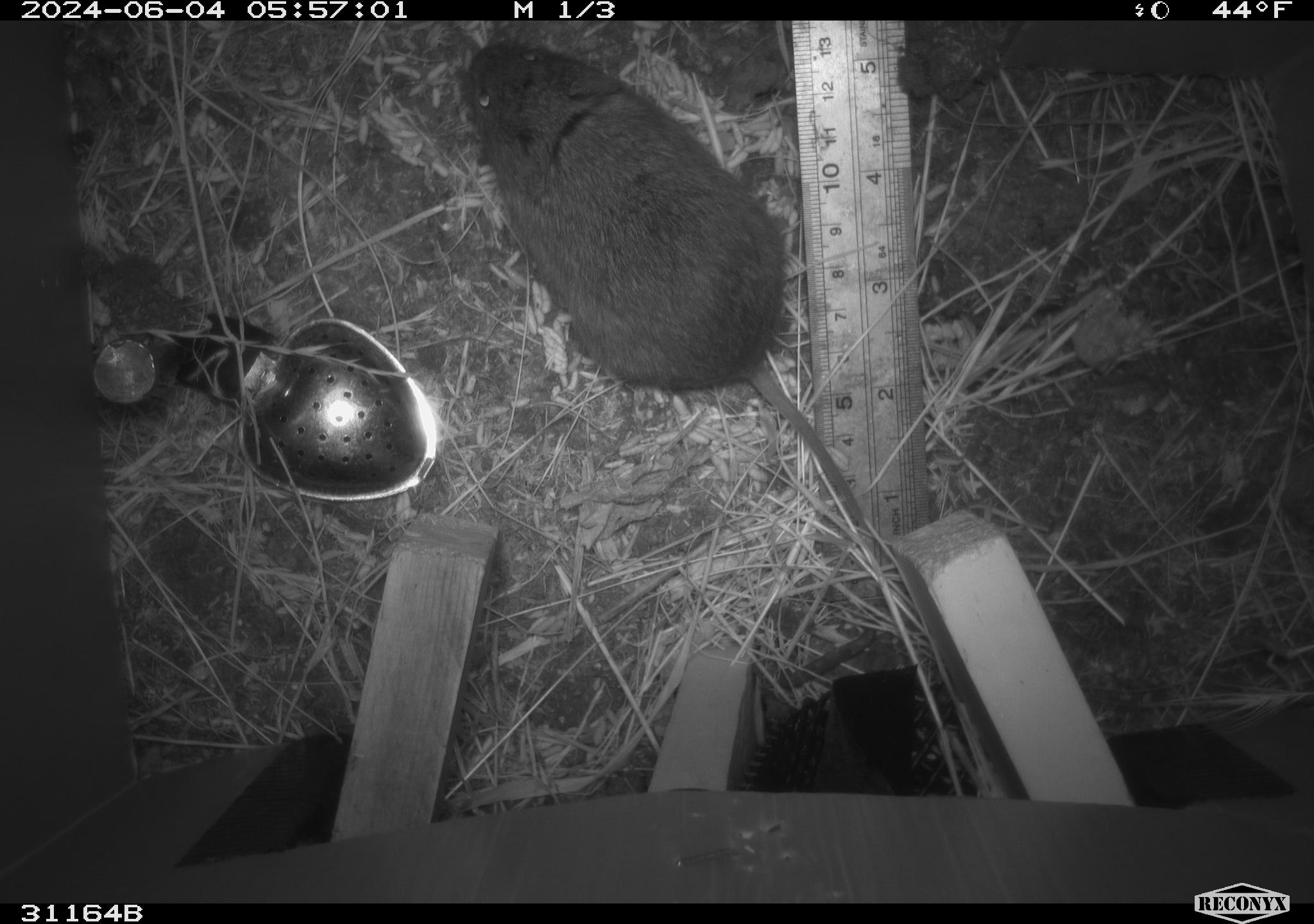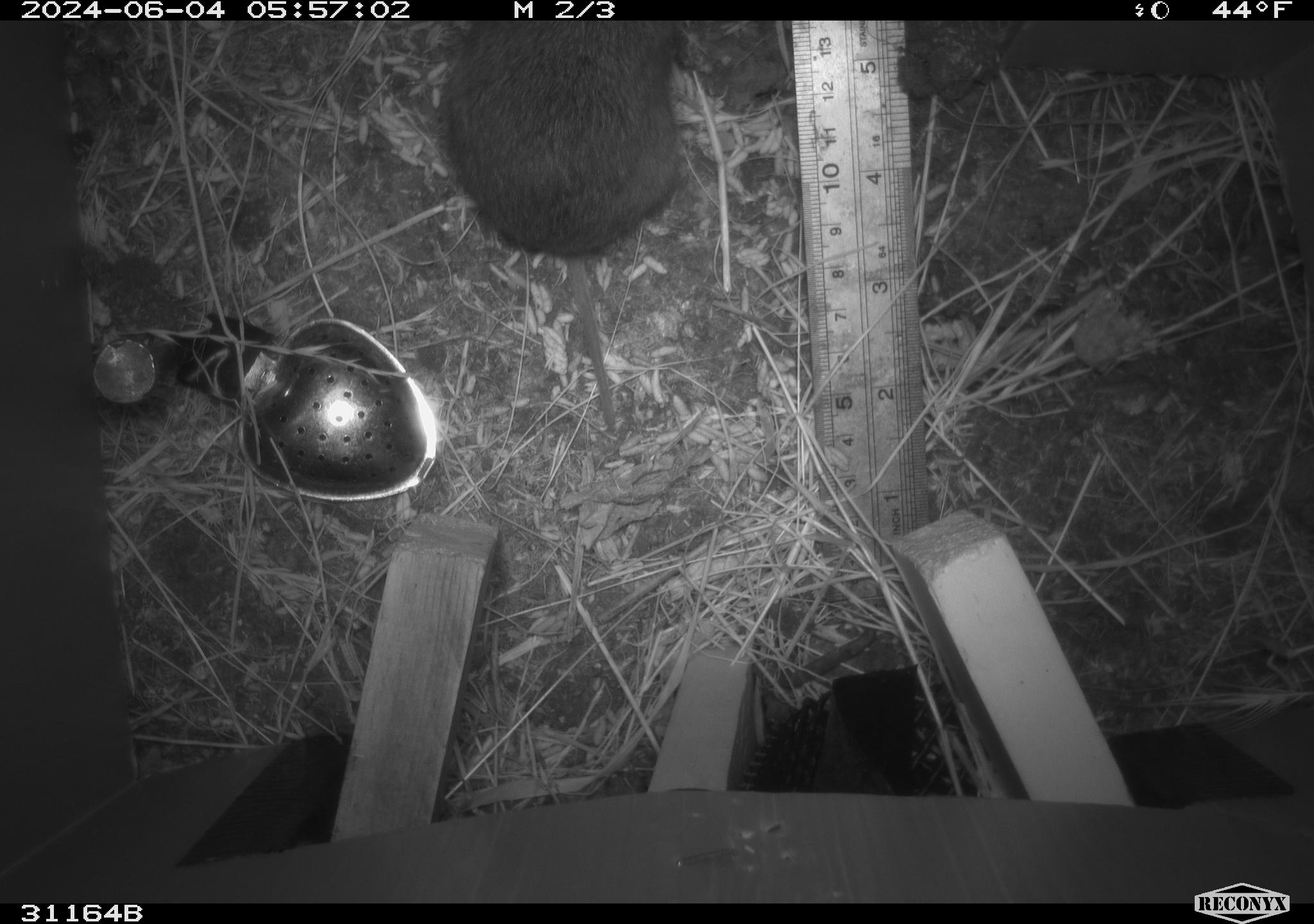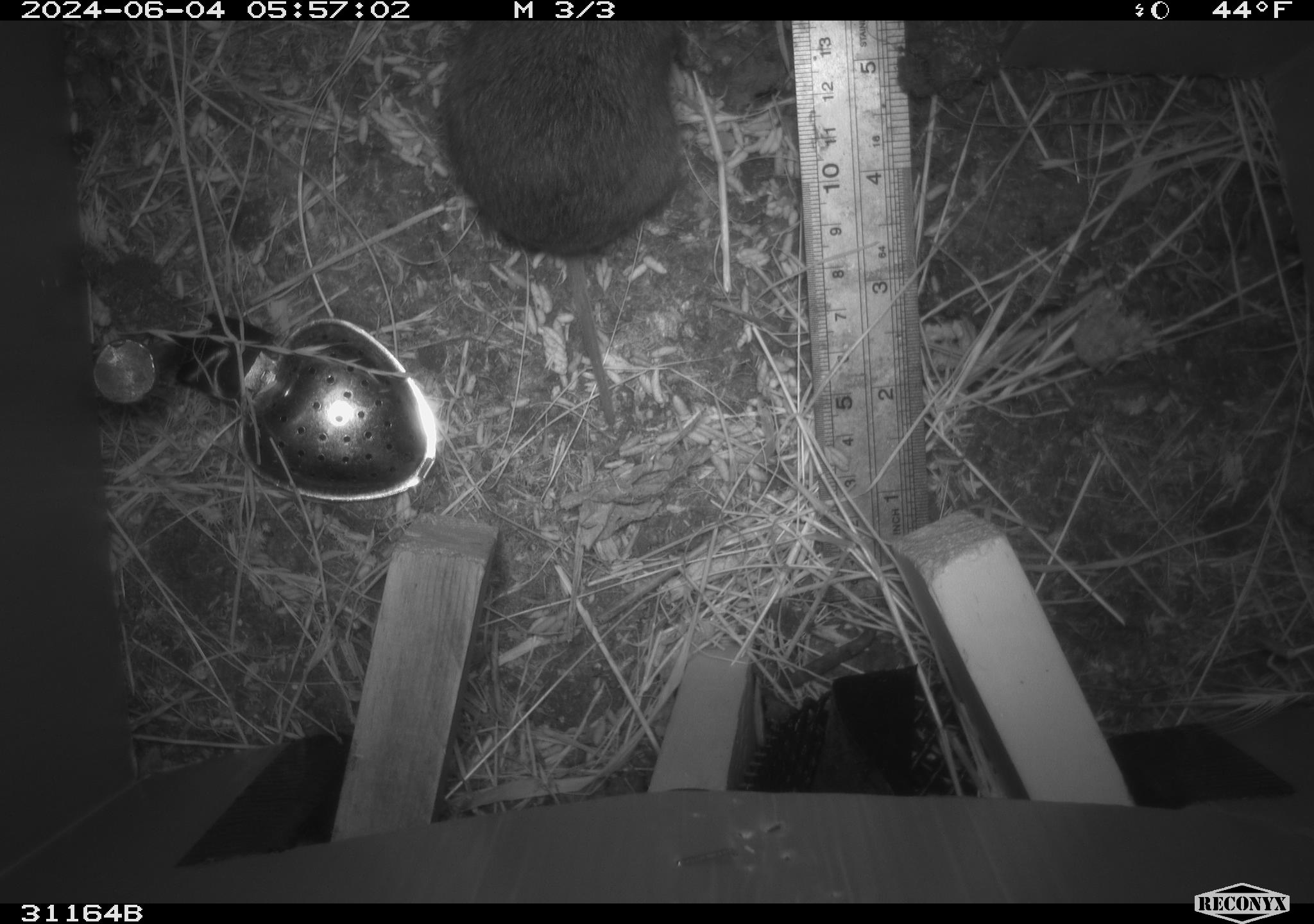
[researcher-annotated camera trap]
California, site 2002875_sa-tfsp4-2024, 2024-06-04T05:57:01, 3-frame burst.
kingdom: Animalia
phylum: Chordata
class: Mammalia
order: Rodentia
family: Cricetidae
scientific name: Arvicolinae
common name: voles, lemmings, and muskrats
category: arvicolinae subfamily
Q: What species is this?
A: Arvicolinae subfamily (voles, lemmings, and muskrats) (Arvicolinae).